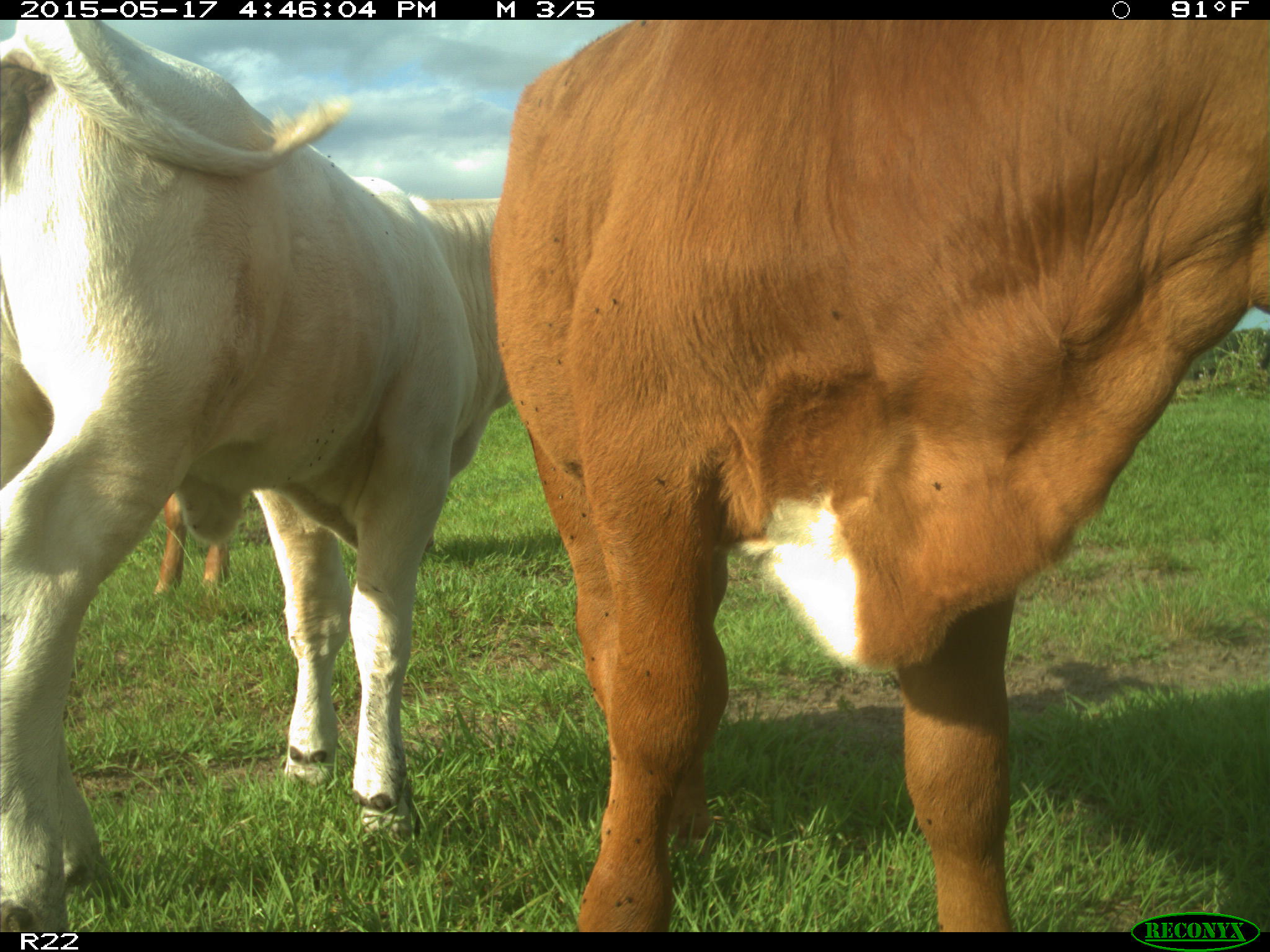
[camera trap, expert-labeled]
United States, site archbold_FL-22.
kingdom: Animalia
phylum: Chordata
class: Mammalia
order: Artiodactyla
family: Bovidae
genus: Bos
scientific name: Bos taurus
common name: domestic cow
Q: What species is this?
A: Bos taurus (domestic cow).